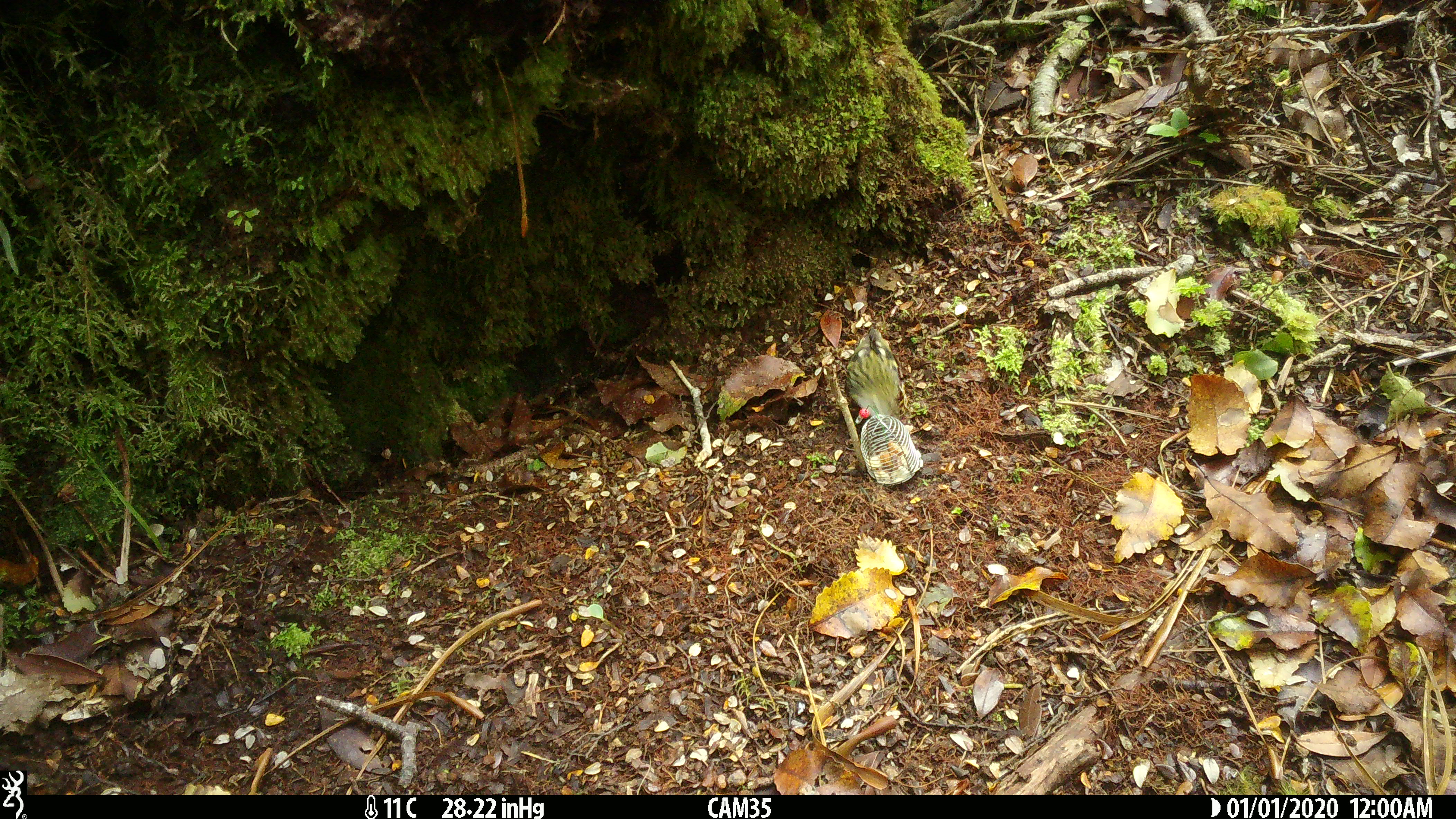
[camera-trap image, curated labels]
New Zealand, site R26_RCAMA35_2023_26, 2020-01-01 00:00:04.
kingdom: Animalia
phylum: Chordata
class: Aves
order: Passeriformes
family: Acanthisittidae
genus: Acanthisitta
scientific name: Acanthisitta chloris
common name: rifleman